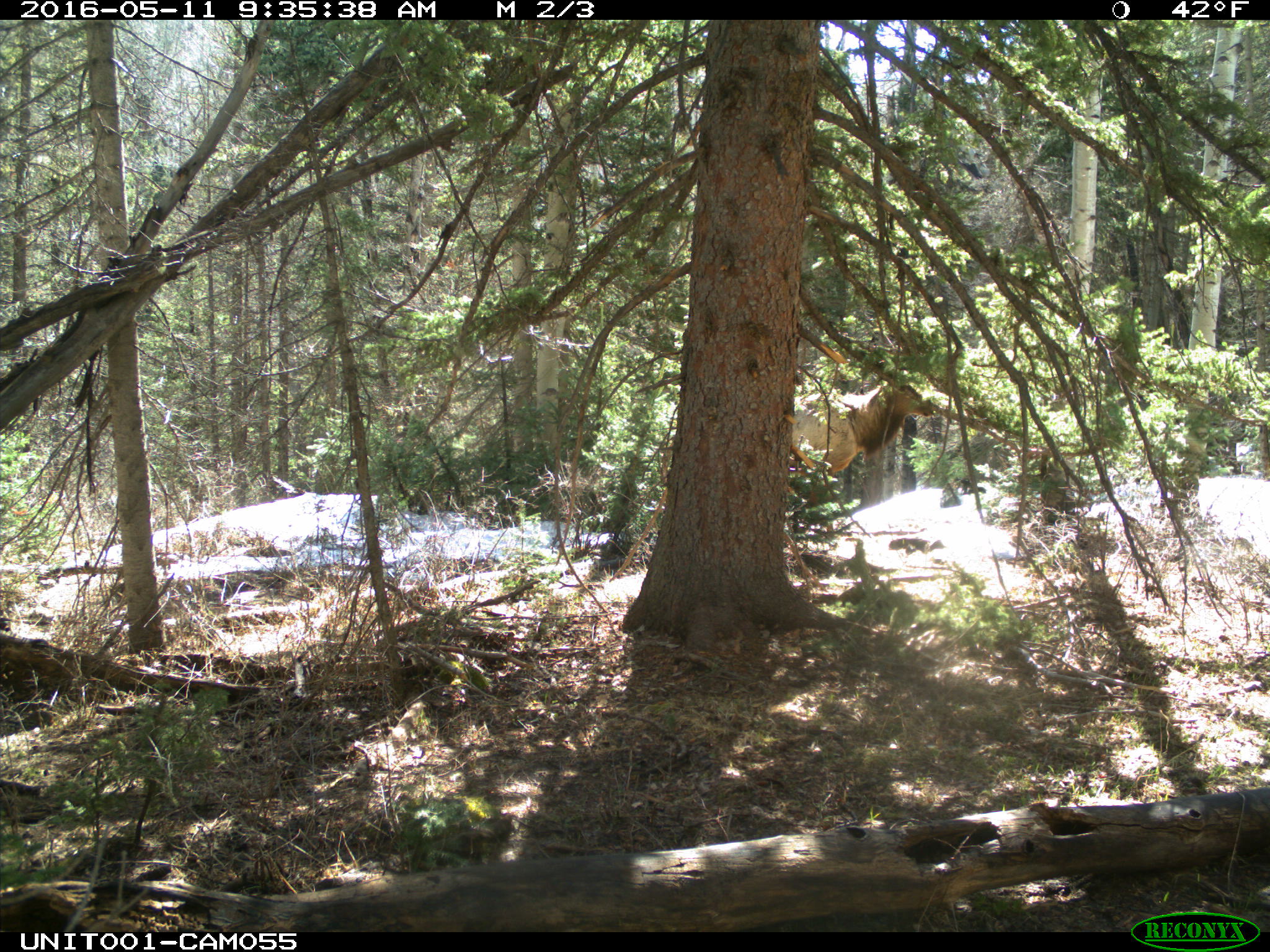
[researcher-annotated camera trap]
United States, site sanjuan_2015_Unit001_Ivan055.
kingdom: Animalia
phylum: Chordata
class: Mammalia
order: Artiodactyla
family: Cervidae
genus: Cervus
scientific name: Cervus elaphus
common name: red deer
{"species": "Cervus elaphus (red deer)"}